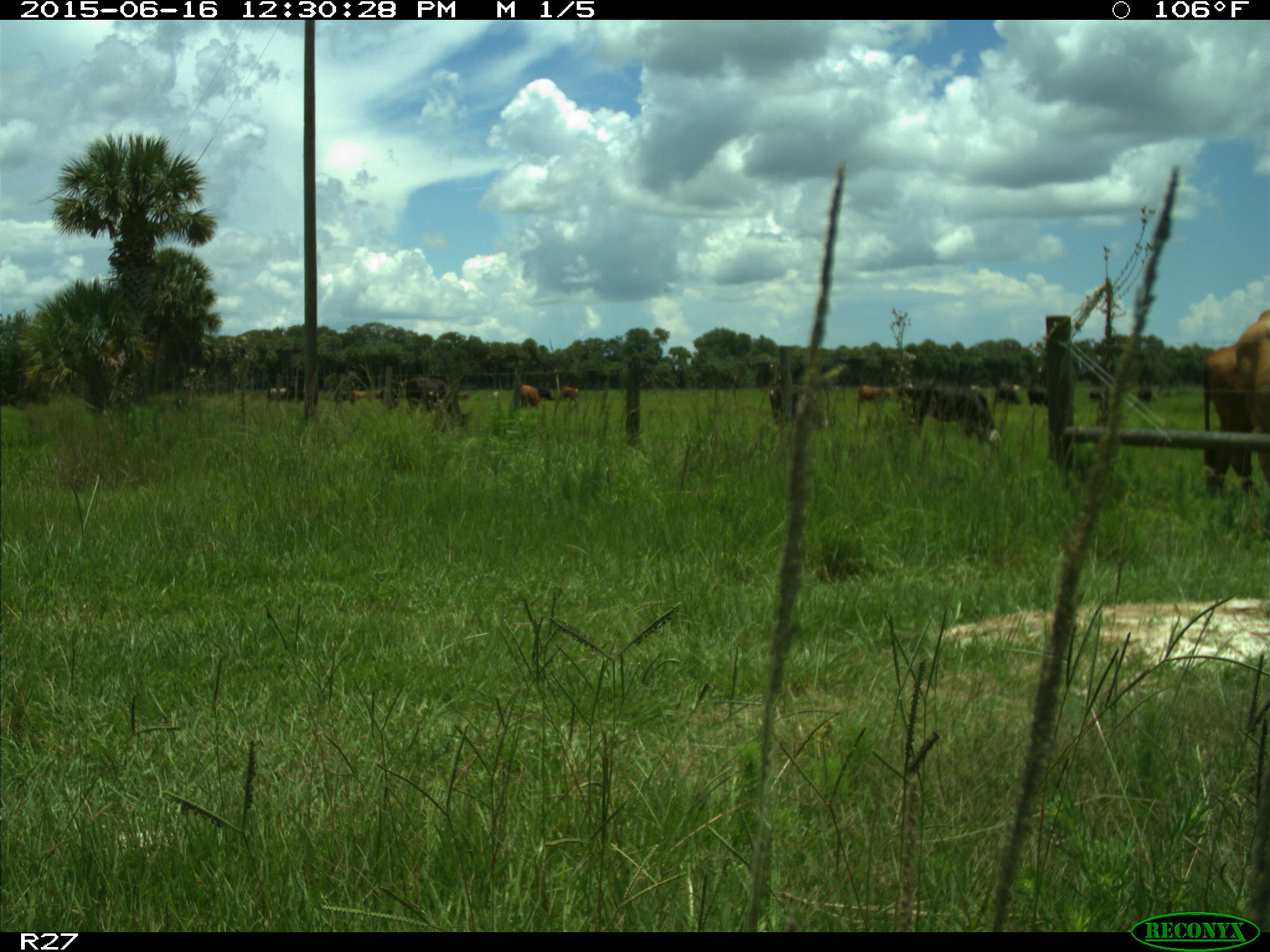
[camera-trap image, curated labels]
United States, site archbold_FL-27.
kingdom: Animalia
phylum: Chordata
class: Mammalia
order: Artiodactyla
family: Bovidae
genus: Bos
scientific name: Bos taurus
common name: domestic cow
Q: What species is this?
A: Bos taurus (domestic cow).